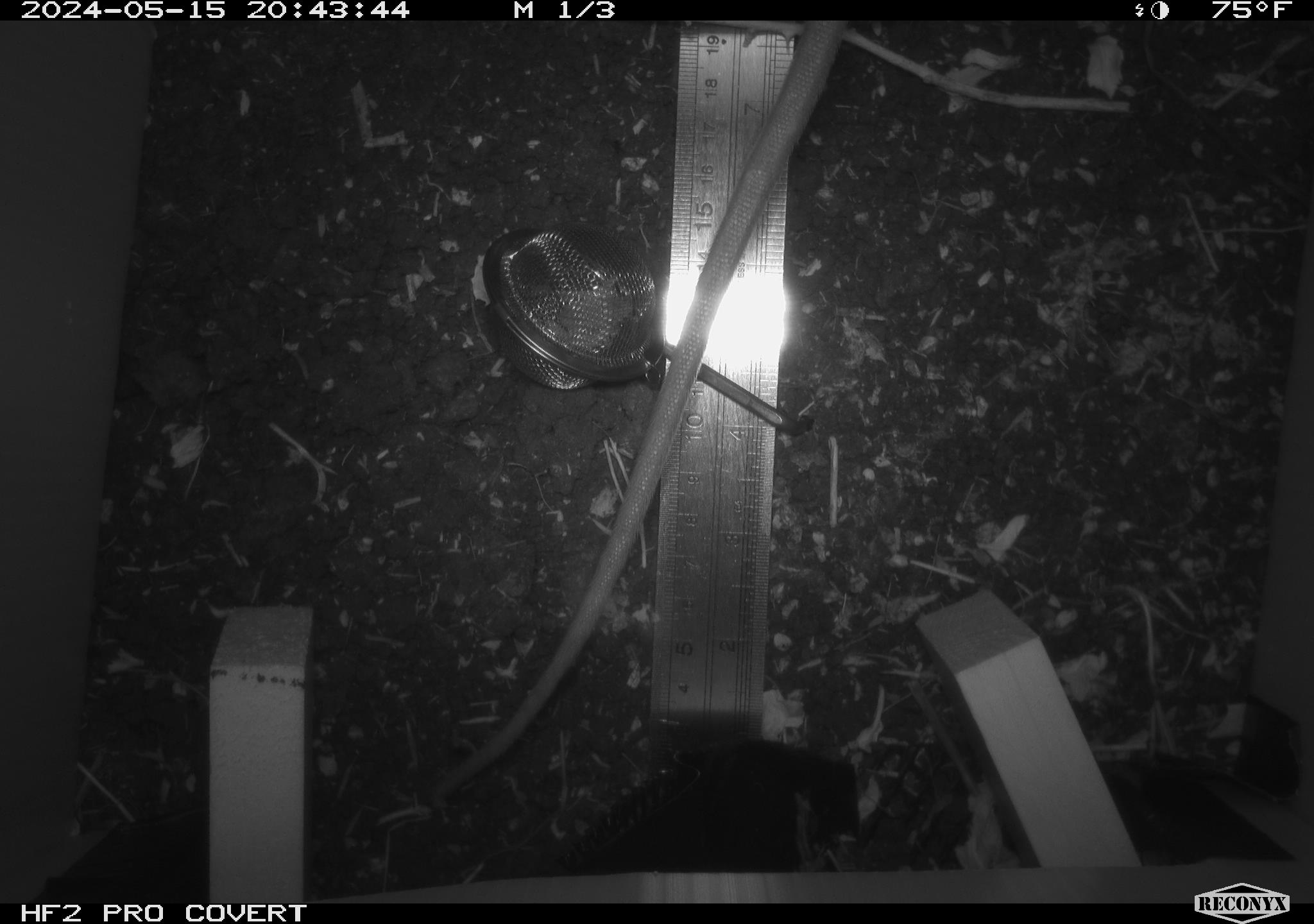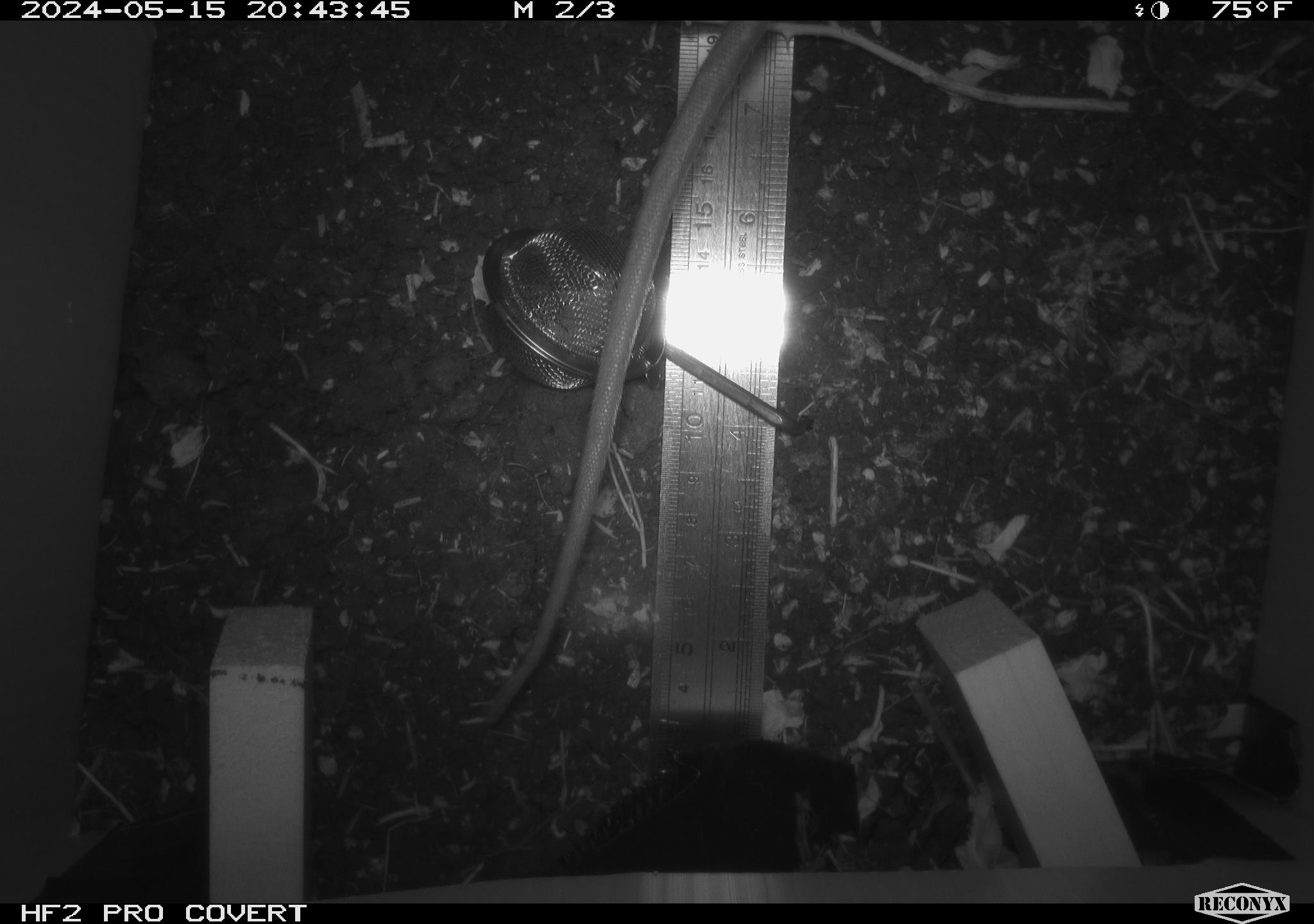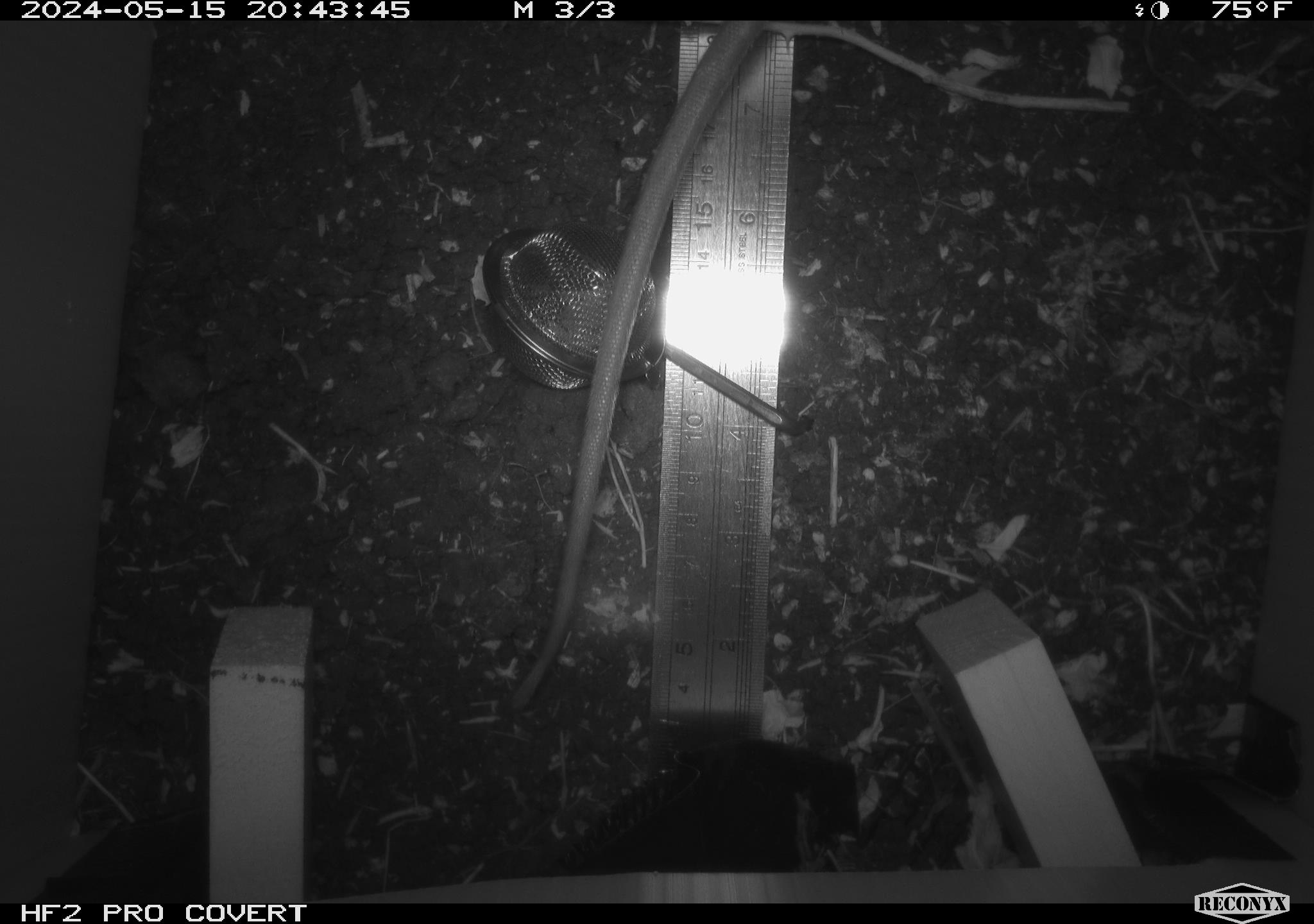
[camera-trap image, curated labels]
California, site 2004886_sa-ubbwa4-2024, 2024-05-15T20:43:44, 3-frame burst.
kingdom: Animalia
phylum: Chordata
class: Mammalia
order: Rodentia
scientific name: Rodentia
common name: woodrat or rat or mouse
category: woodrat or rat or mouse species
Woodrat or rat or mouse species (woodrat or rat or mouse) (Rodentia).